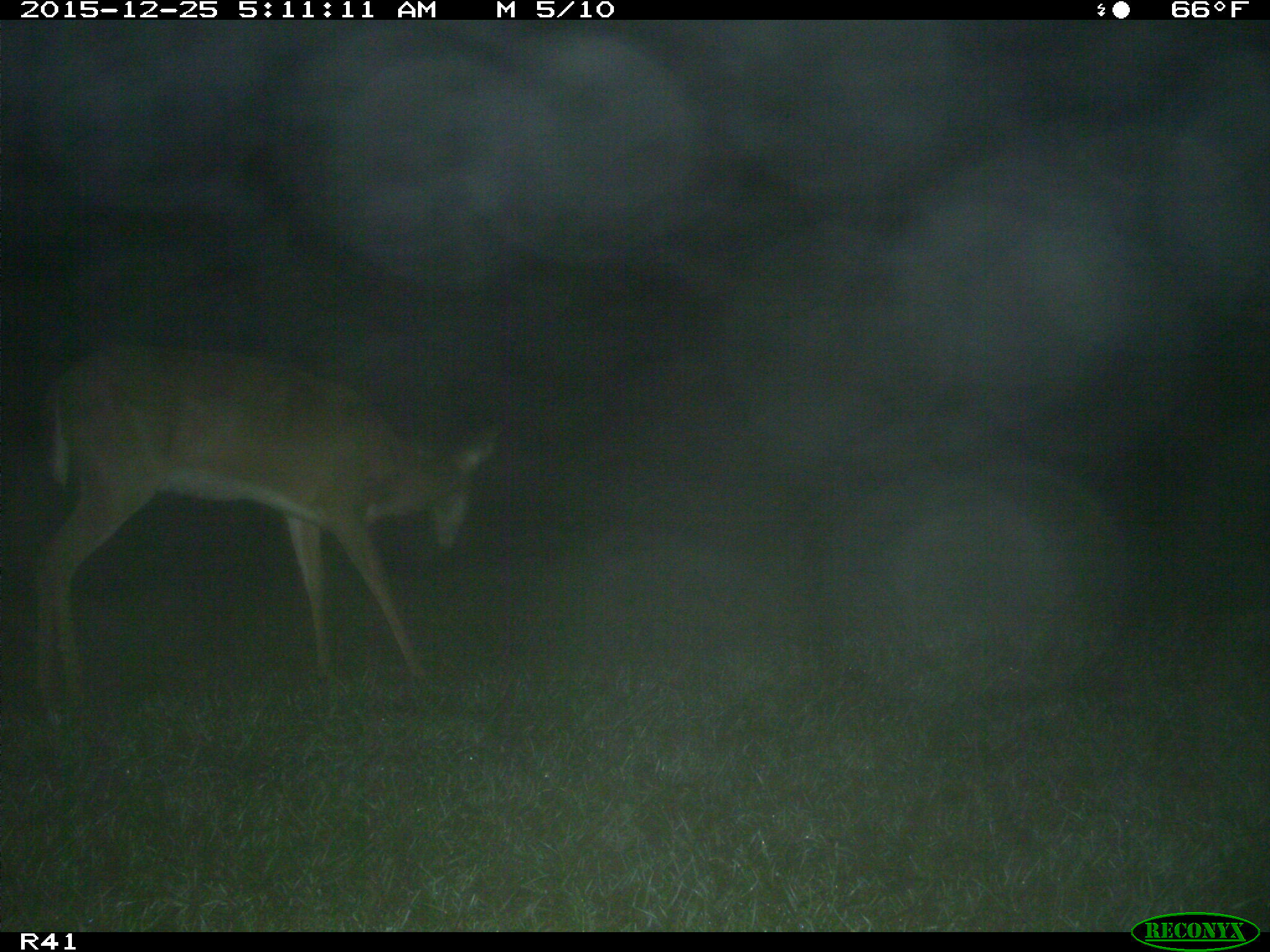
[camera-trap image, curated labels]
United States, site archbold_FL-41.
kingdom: Animalia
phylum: Chordata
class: Mammalia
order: Artiodactyla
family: Cervidae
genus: Odocoileus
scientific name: Odocoileus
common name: deer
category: unidentified deer